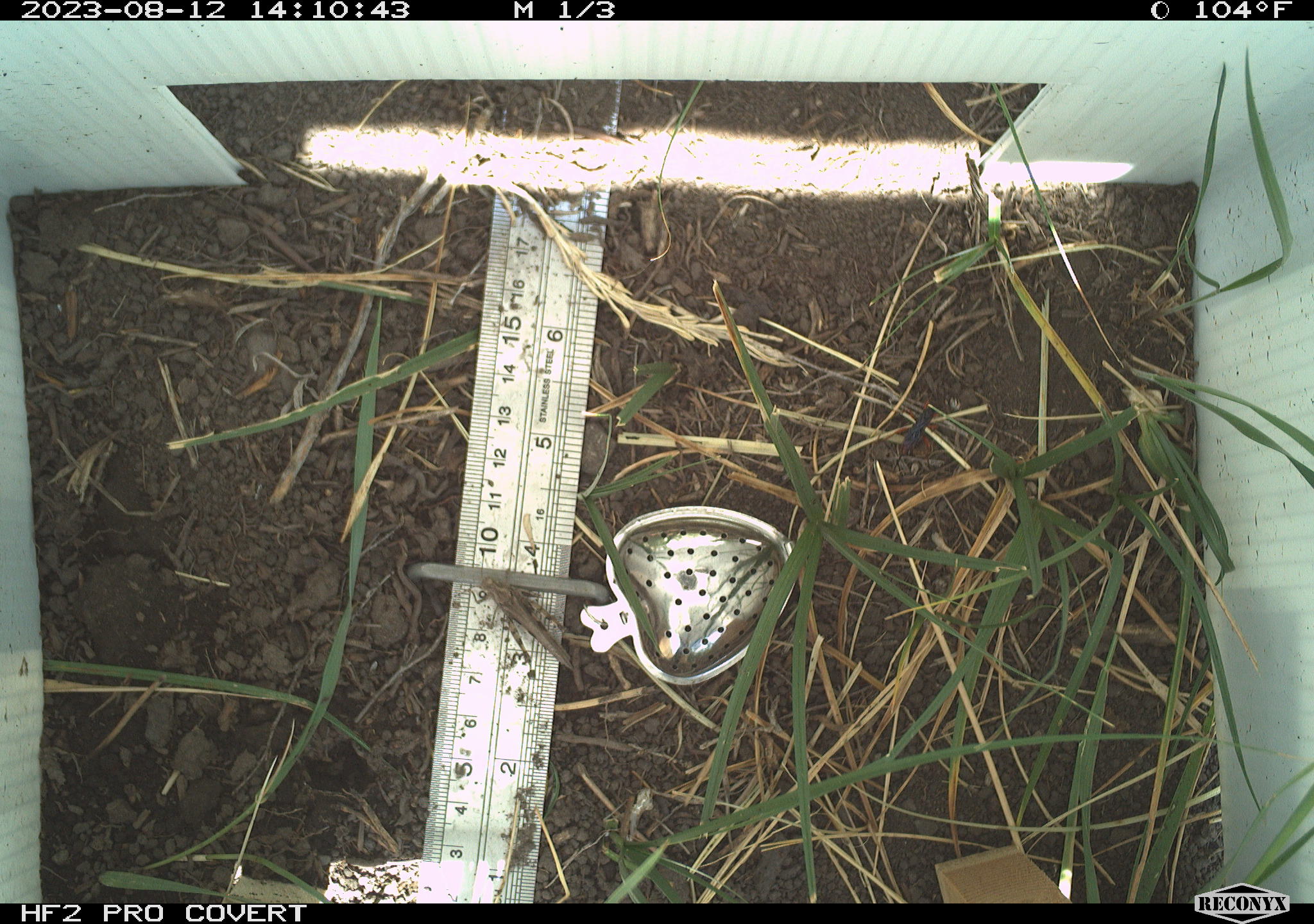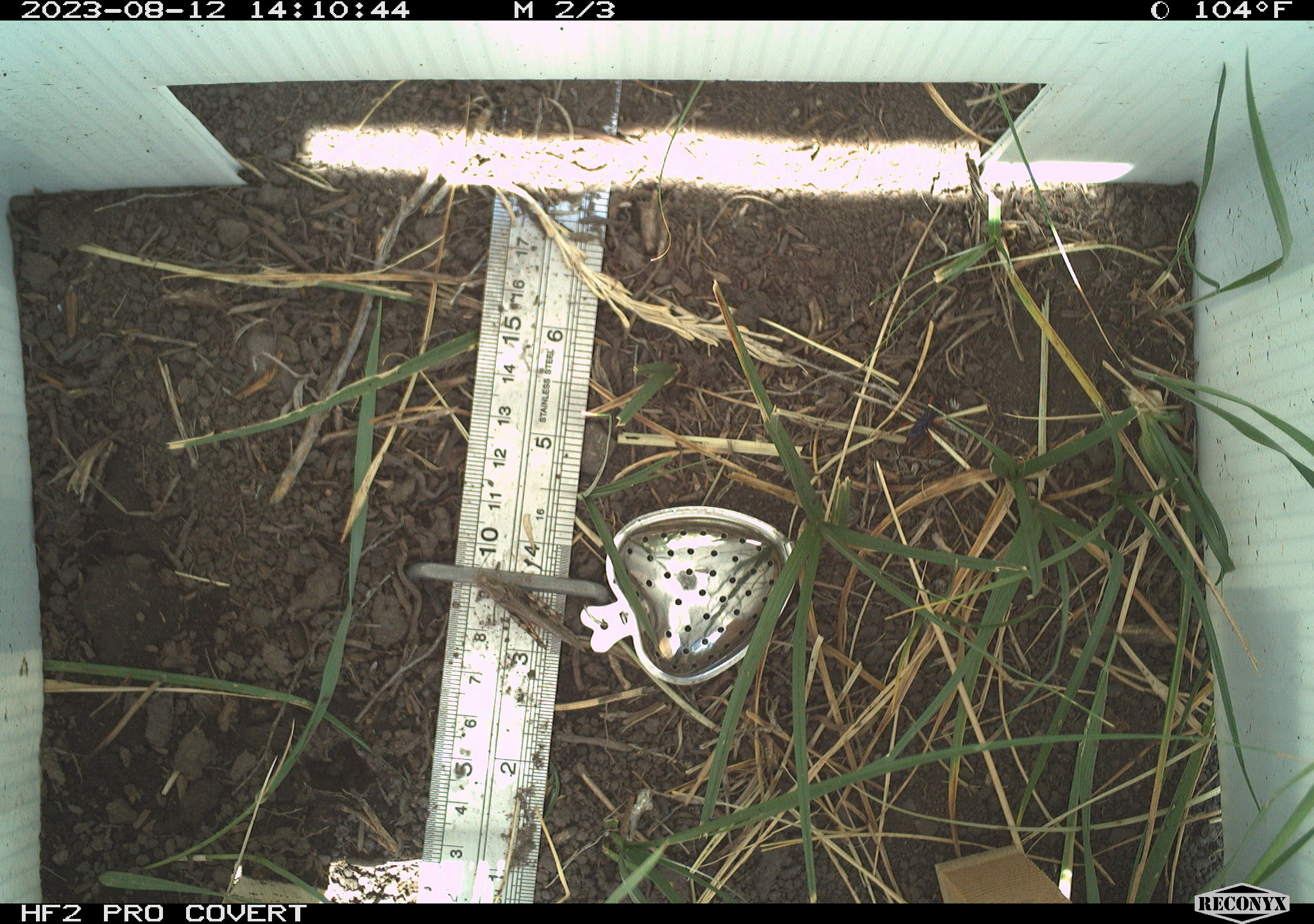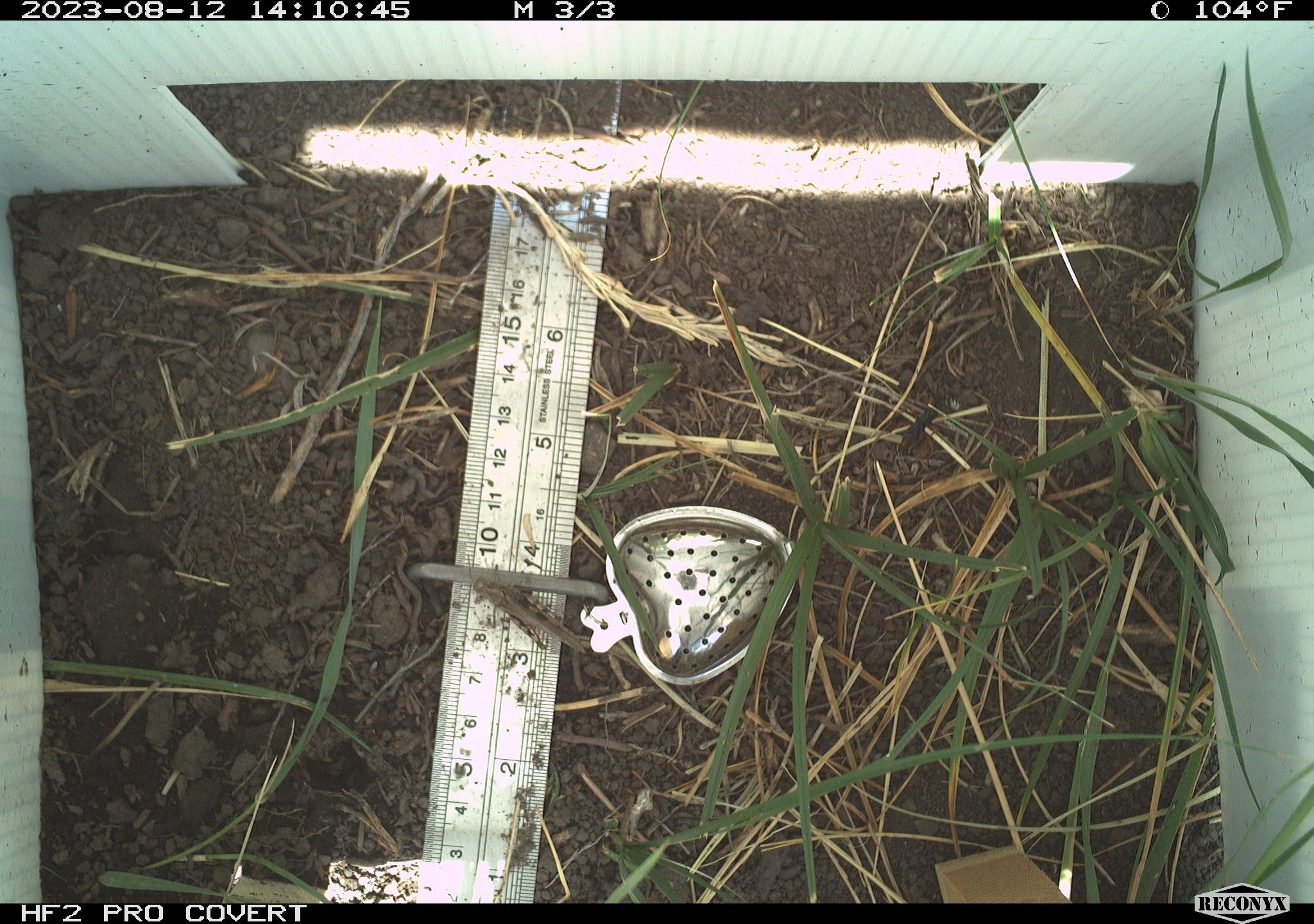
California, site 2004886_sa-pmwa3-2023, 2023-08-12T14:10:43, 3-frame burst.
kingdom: Animalia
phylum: Arthropoda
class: Insecta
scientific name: Insecta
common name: insect